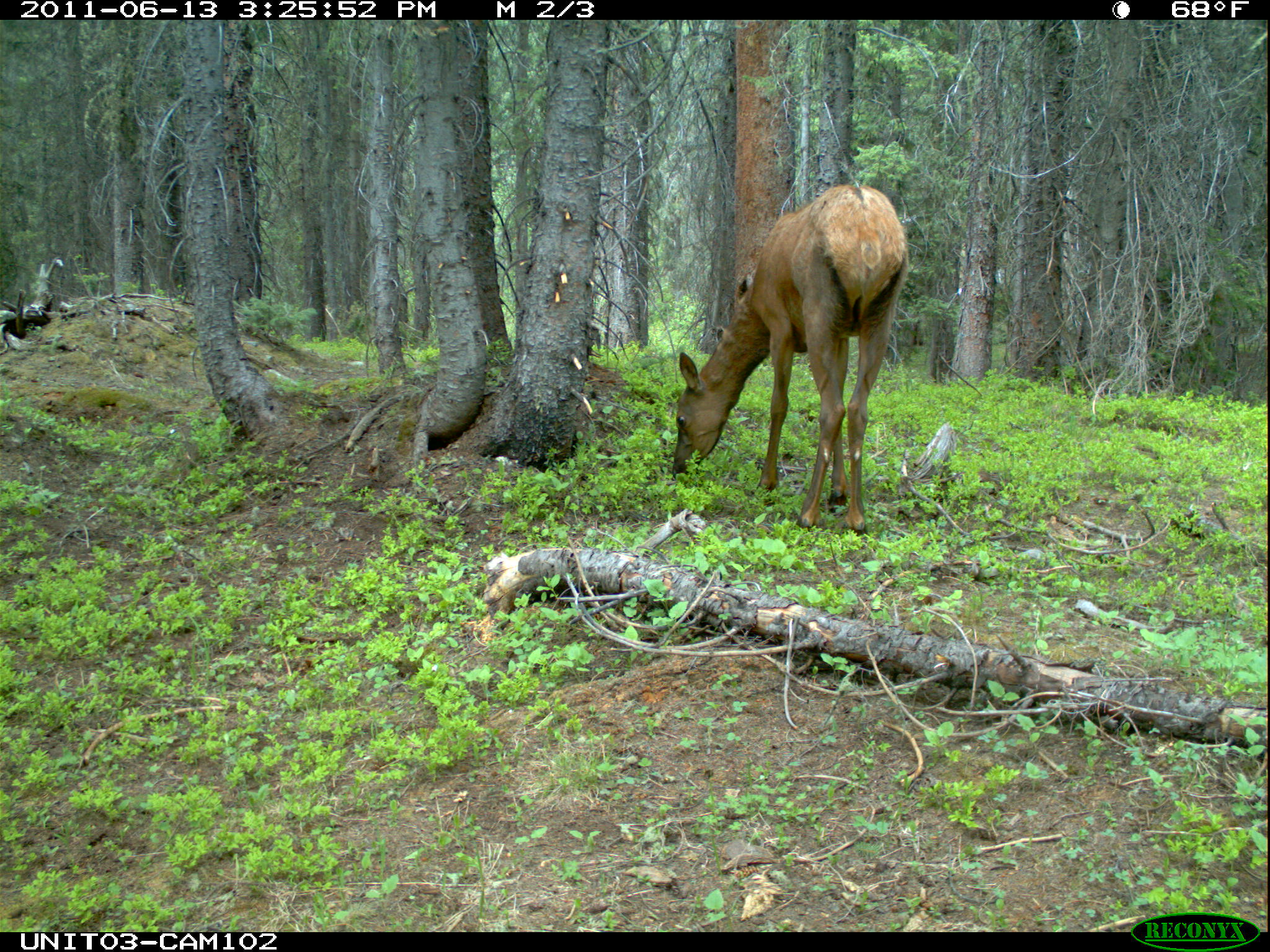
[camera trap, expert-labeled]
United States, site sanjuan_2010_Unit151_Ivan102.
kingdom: Animalia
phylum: Chordata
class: Mammalia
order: Artiodactyla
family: Cervidae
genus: Cervus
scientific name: Cervus elaphus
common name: red deer